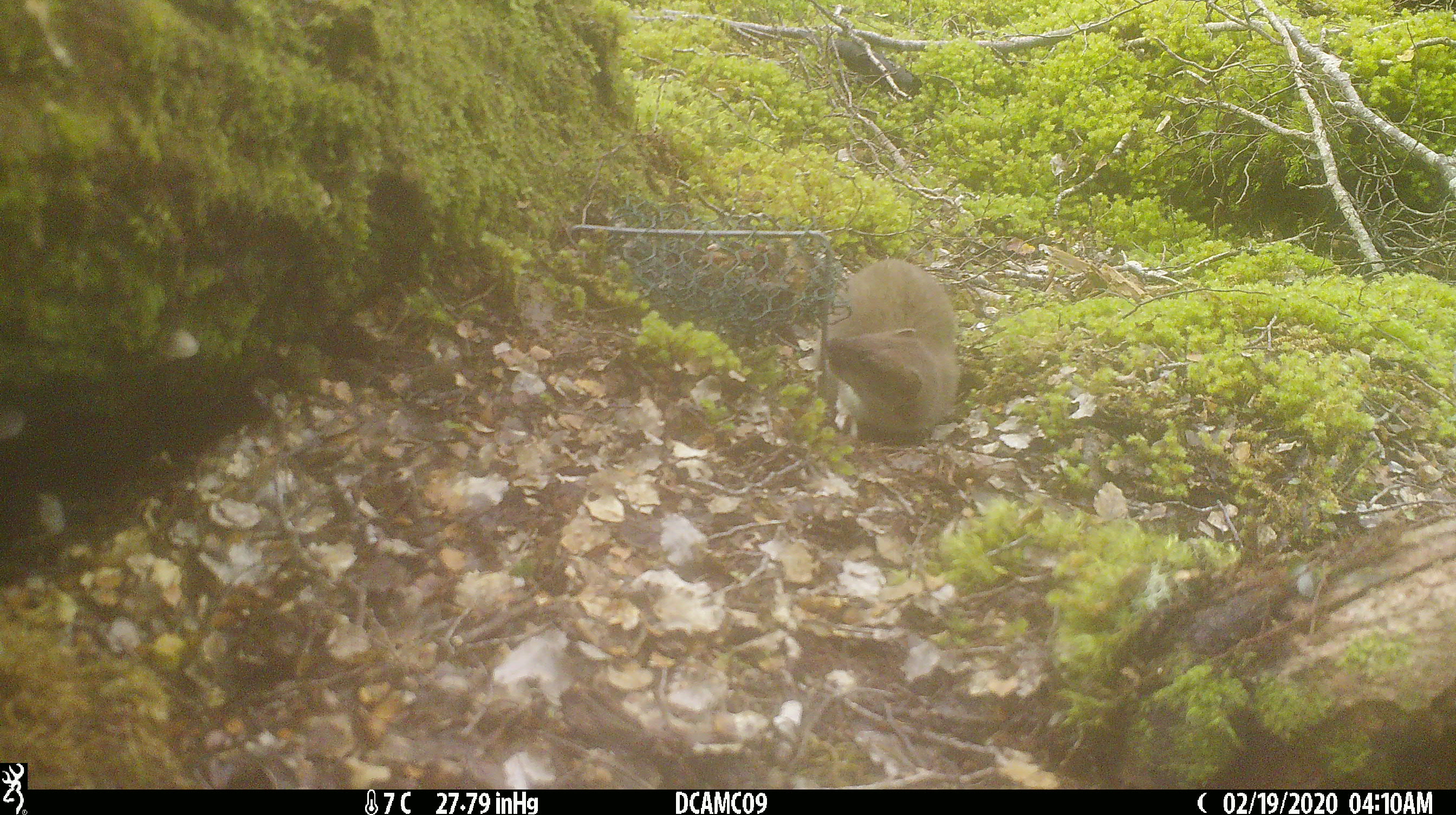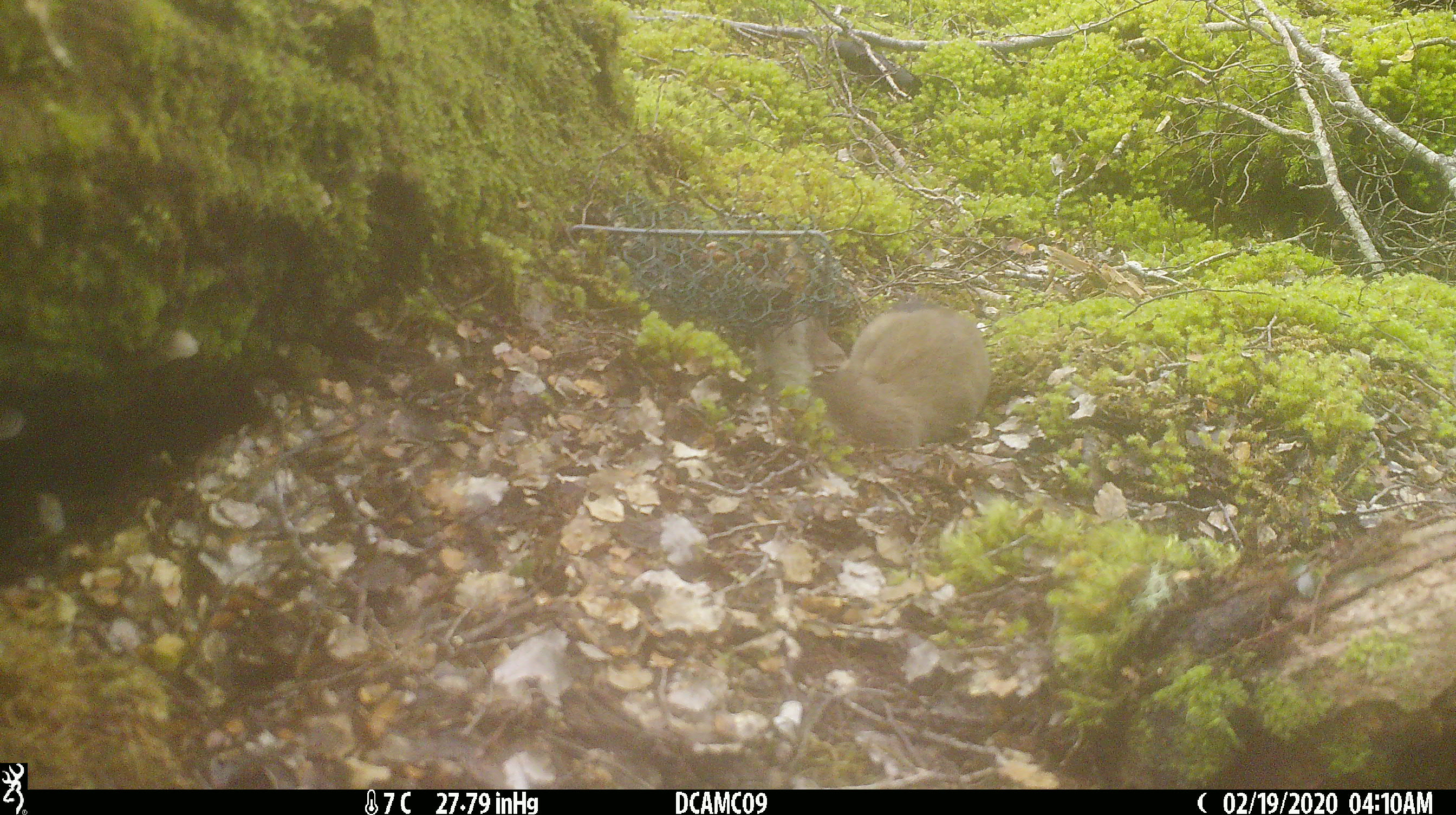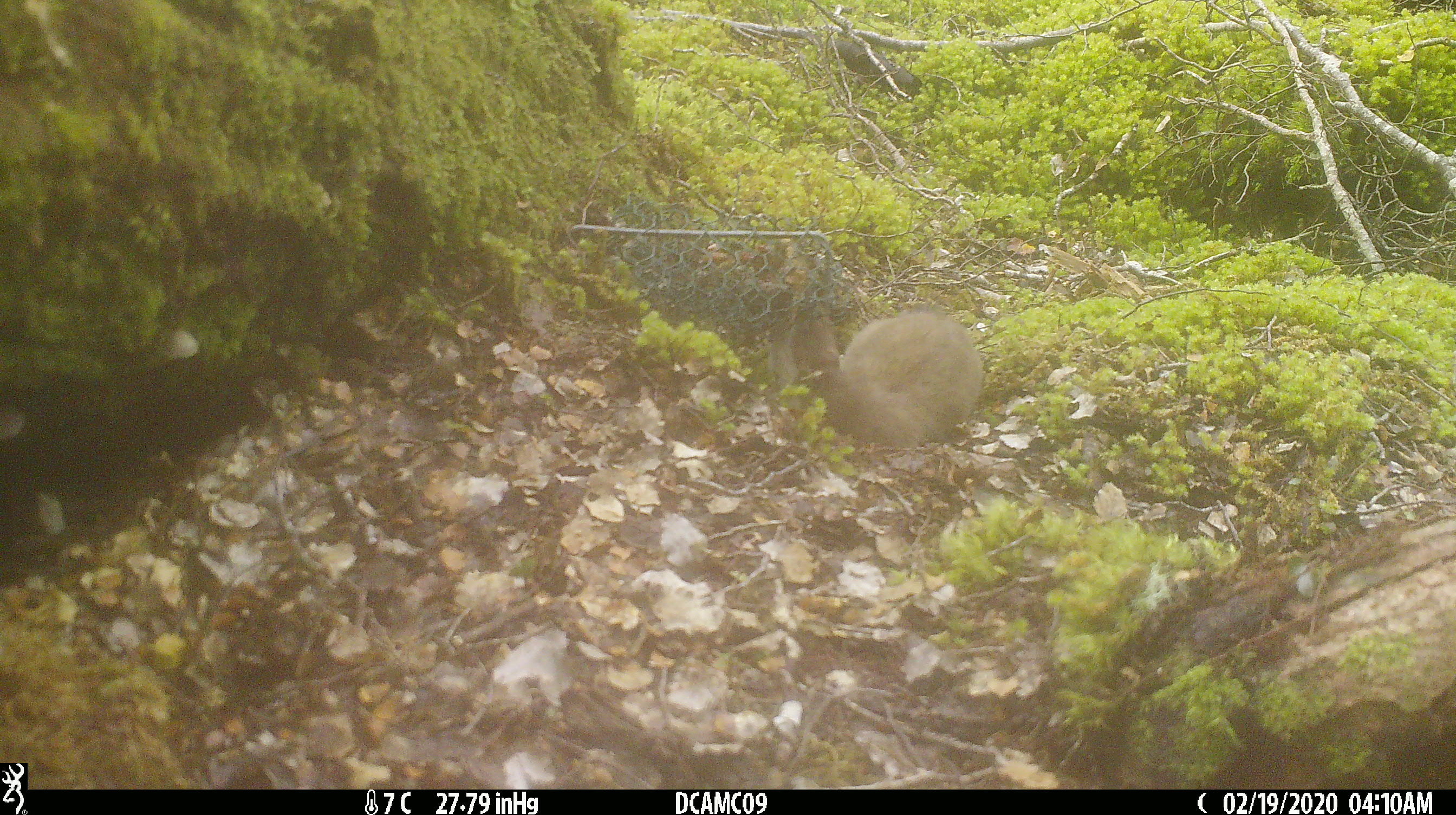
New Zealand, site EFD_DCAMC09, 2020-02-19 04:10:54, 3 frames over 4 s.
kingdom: Animalia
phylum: Chordata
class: Mammalia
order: Carnivora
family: Mustelidae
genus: Mustela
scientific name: Mustela erminea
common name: stoat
Stoat (Mustela erminea).